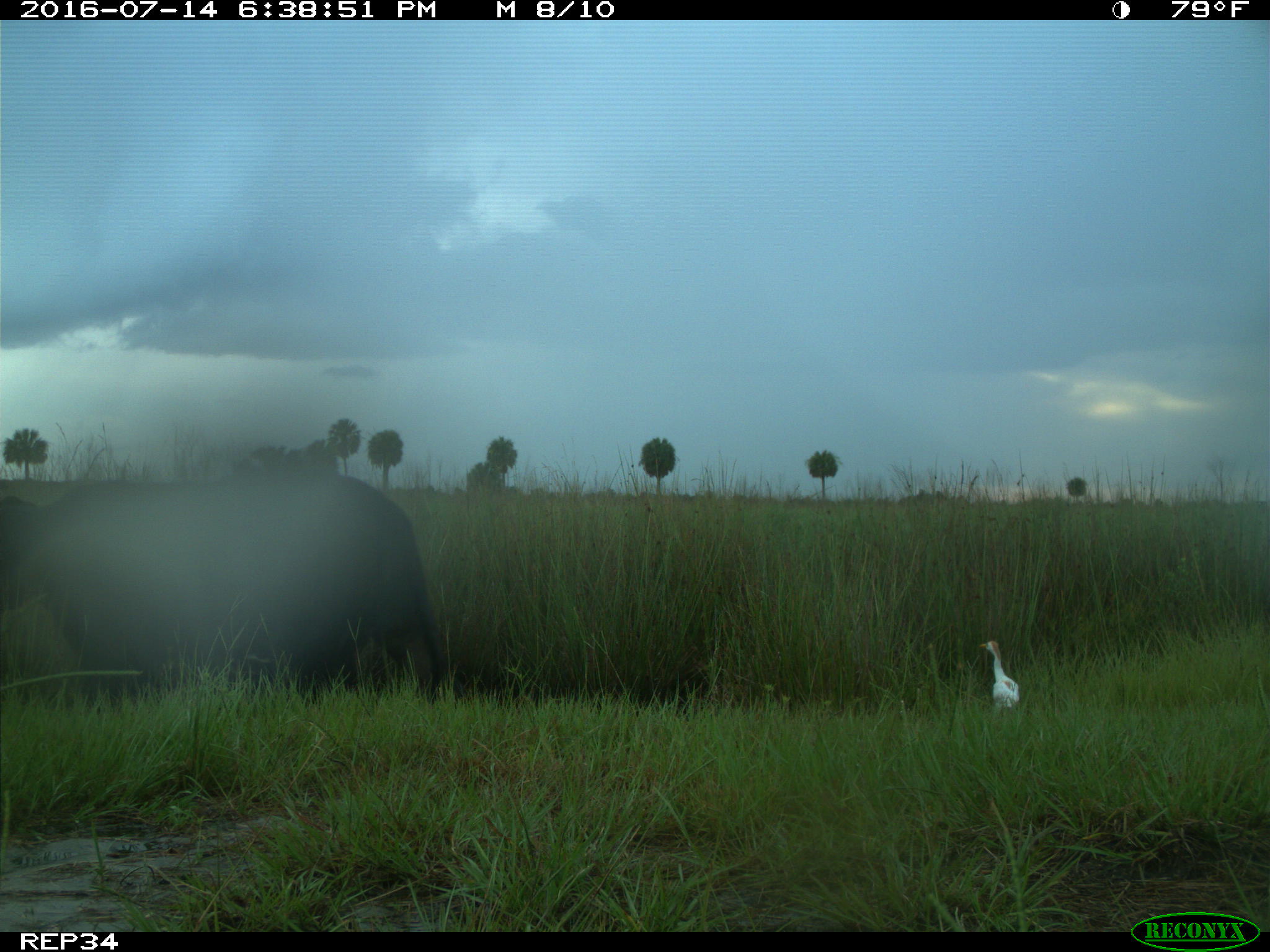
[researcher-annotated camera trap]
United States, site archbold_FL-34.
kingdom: Animalia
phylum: Chordata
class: Mammalia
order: Artiodactyla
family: Bovidae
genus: Bos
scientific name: Bos taurus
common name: domestic cow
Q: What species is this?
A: Bos taurus (domestic cow).